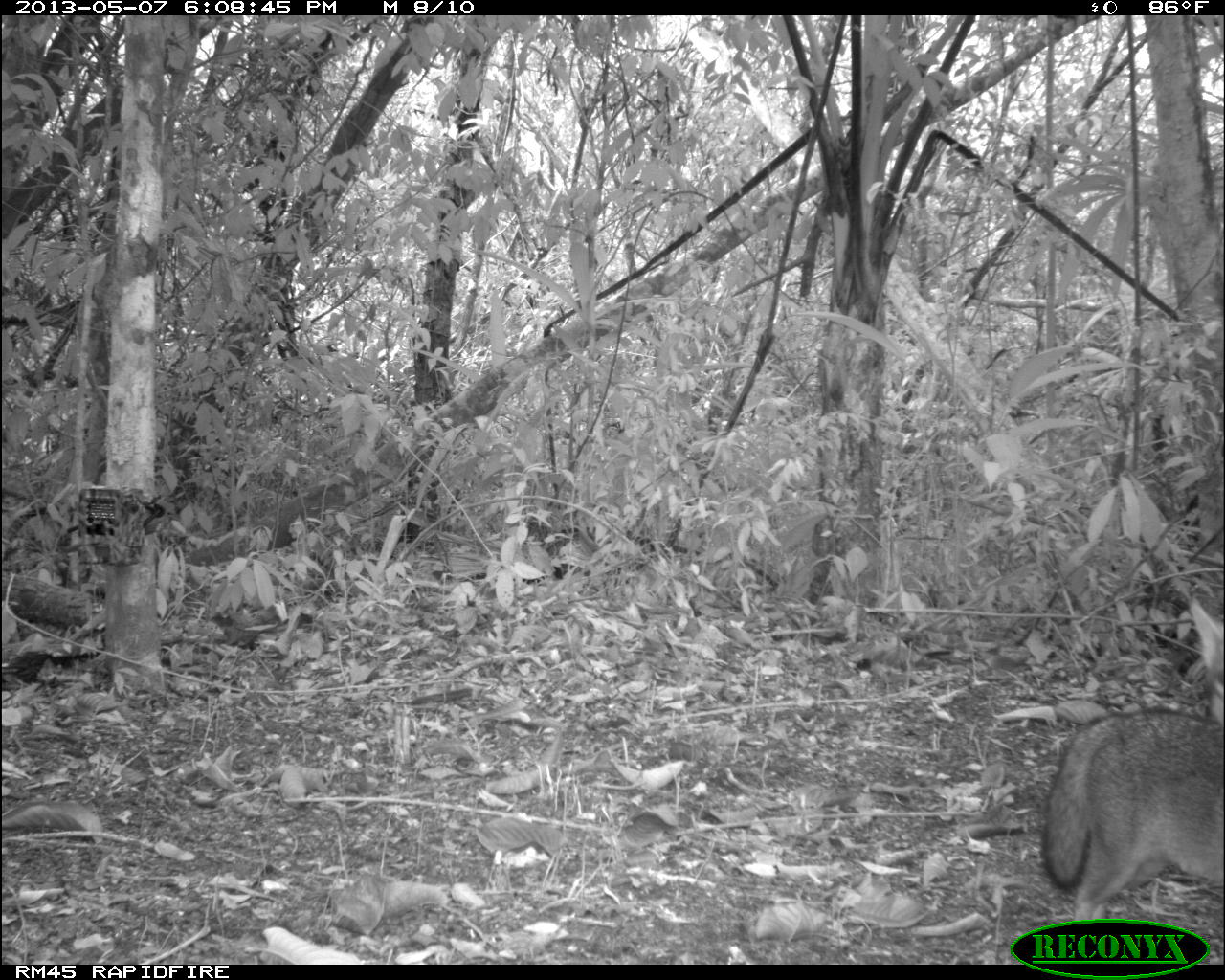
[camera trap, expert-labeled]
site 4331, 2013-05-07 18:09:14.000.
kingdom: Animalia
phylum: Chordata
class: Mammalia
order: Carnivora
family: Canidae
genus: Urocyon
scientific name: Urocyon cinereoargenteus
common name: gray fox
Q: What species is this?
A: Urocyon cinereoargenteus (gray fox).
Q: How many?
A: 1.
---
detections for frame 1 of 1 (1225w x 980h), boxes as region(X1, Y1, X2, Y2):
urocyon cinereoargenteus: region(1038, 595, 1225, 921)